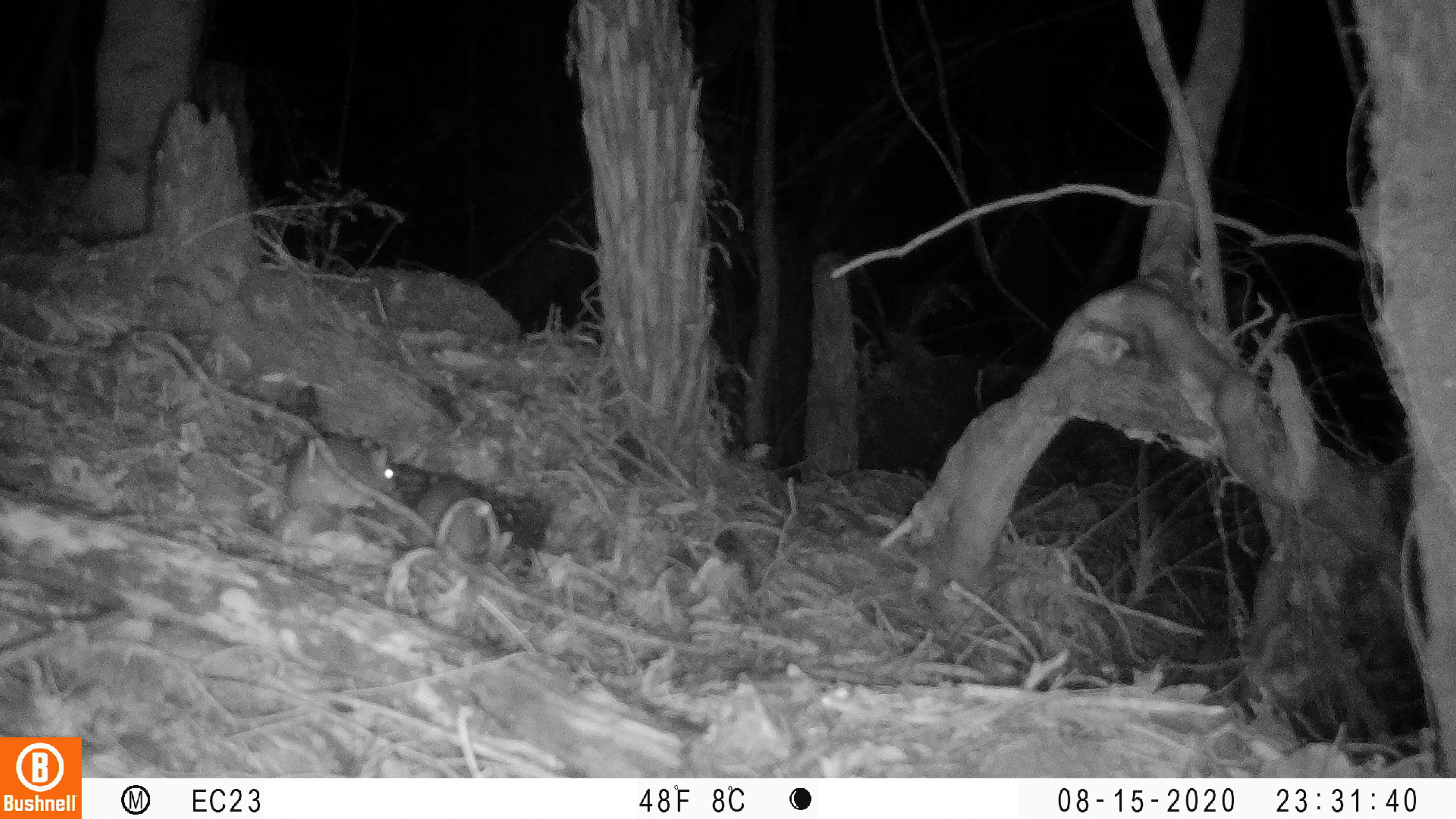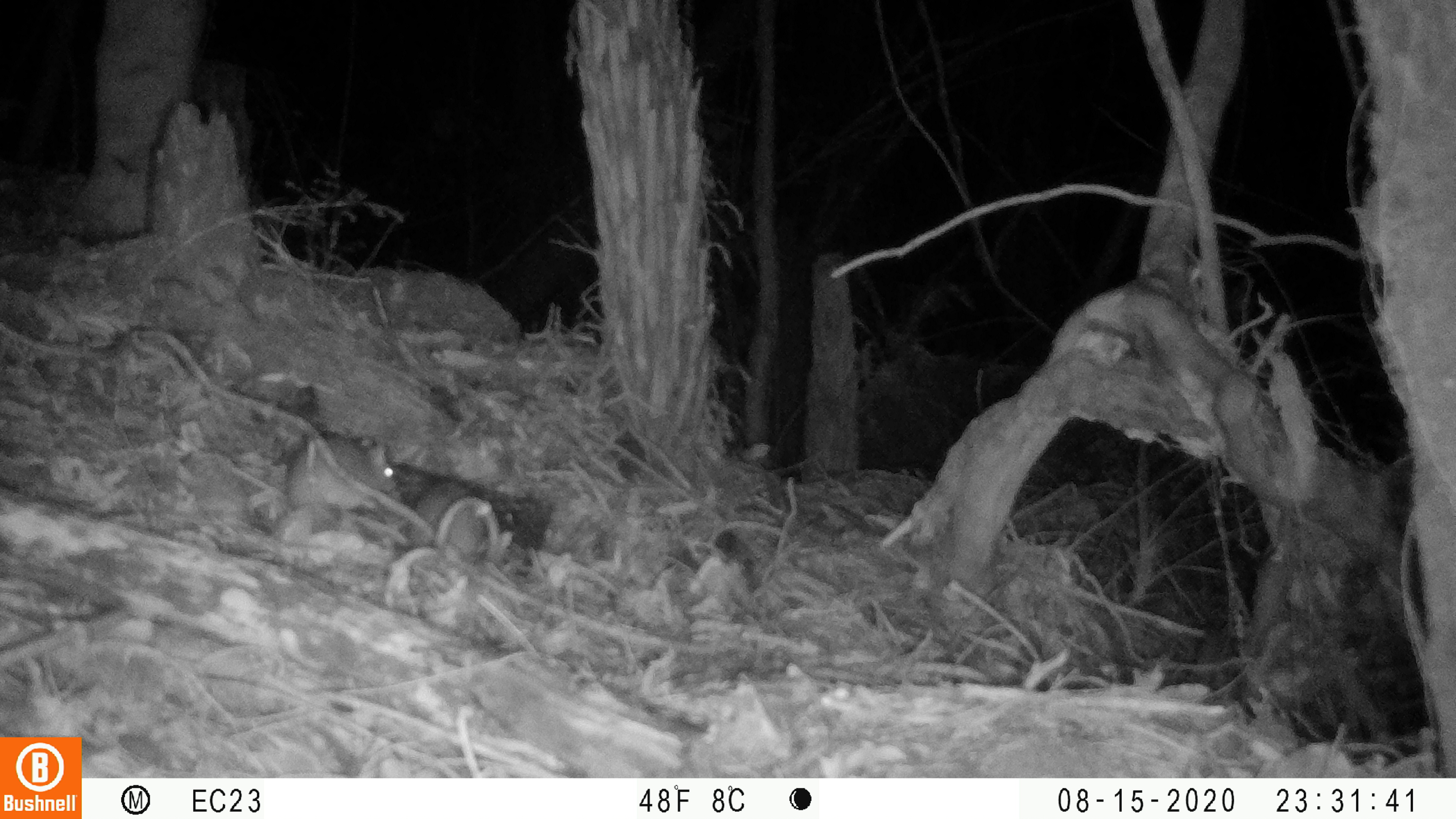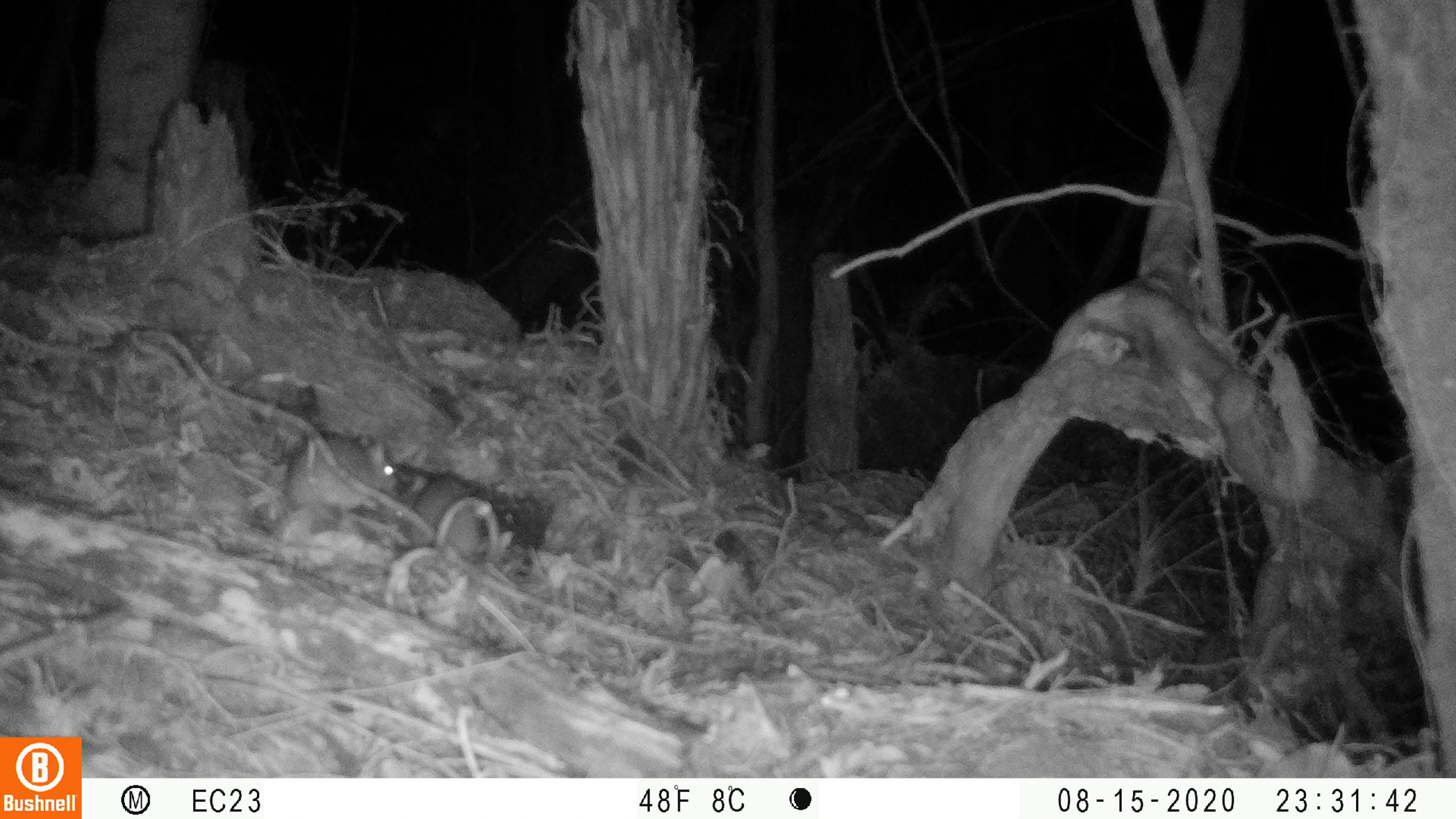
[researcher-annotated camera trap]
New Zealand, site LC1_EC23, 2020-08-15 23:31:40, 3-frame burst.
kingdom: Animalia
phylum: Chordata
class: Mammalia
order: Rodentia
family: Muridae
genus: Rattus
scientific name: Rattus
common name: rat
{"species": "rat (Rattus)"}